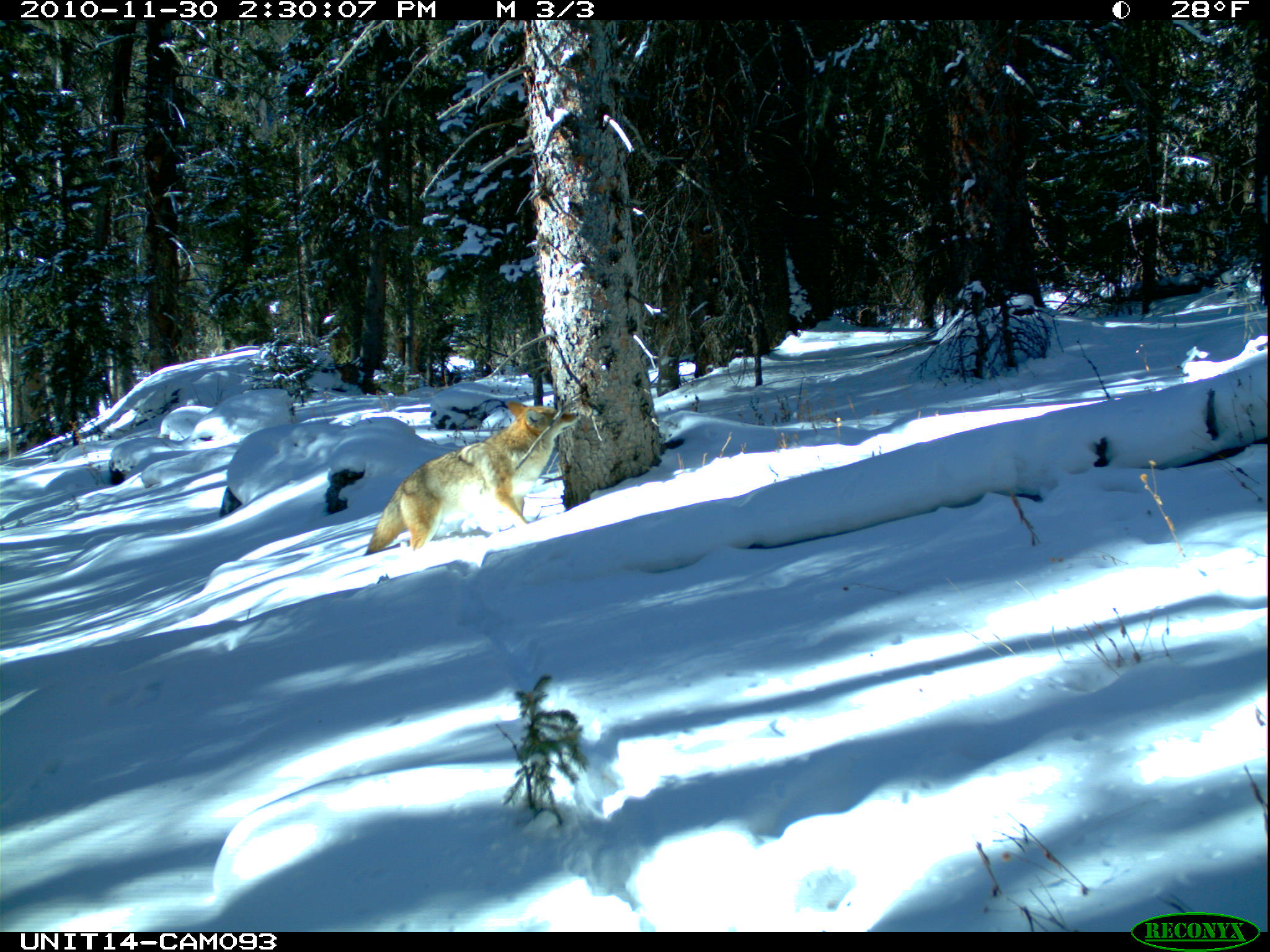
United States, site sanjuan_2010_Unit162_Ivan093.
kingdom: Animalia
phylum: Chordata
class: Mammalia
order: Carnivora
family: Canidae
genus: Canis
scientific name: Canis latrans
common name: coyote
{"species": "Canis latrans (coyote)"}